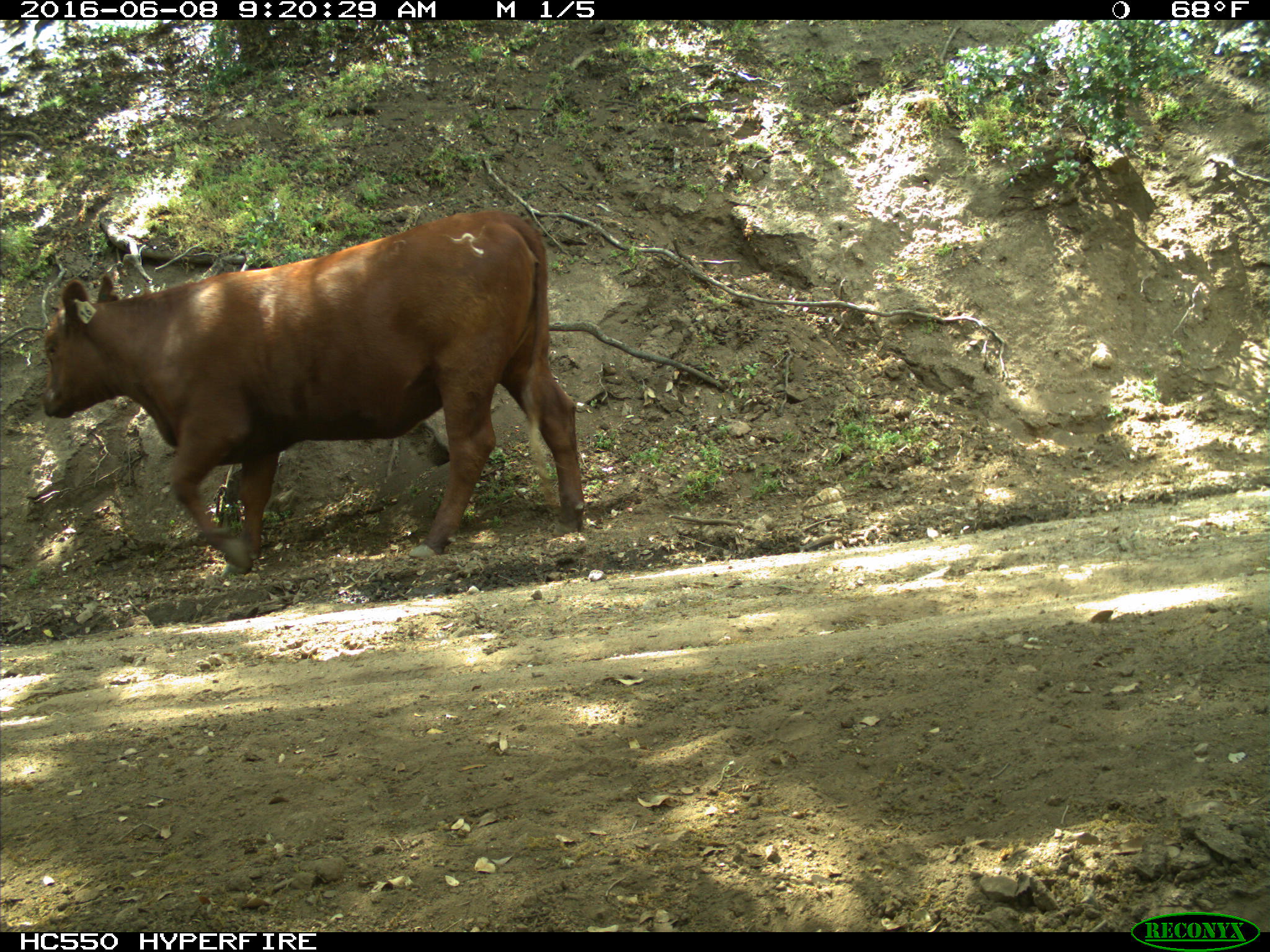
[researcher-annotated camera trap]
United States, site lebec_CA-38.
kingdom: Animalia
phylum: Chordata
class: Mammalia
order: Artiodactyla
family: Bovidae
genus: Bos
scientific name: Bos taurus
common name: domestic cow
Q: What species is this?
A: Bos taurus (domestic cow).